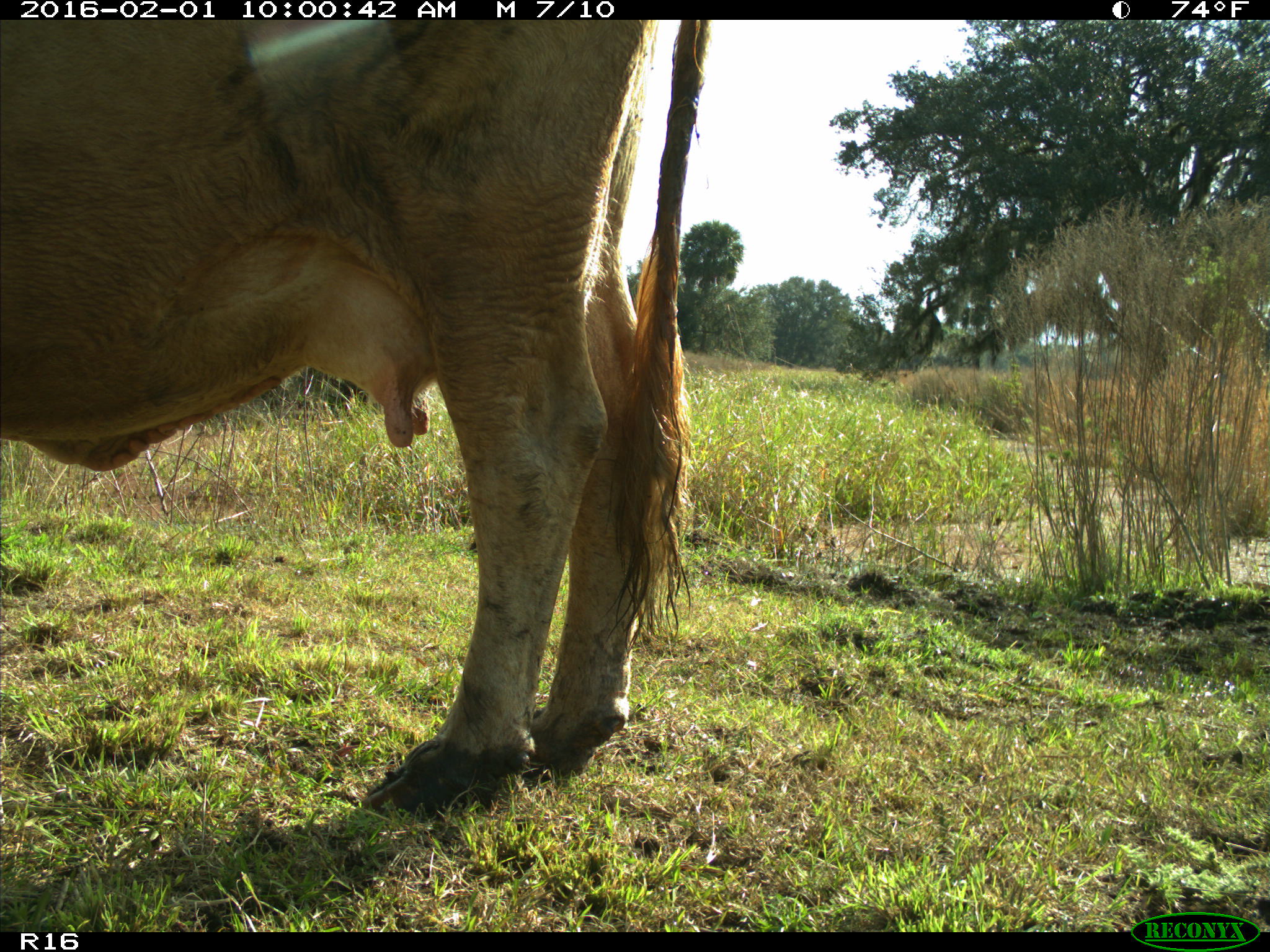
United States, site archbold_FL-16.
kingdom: Animalia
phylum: Chordata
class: Mammalia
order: Artiodactyla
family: Bovidae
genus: Bos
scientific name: Bos taurus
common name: domestic cow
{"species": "Bos taurus (domestic cow)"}